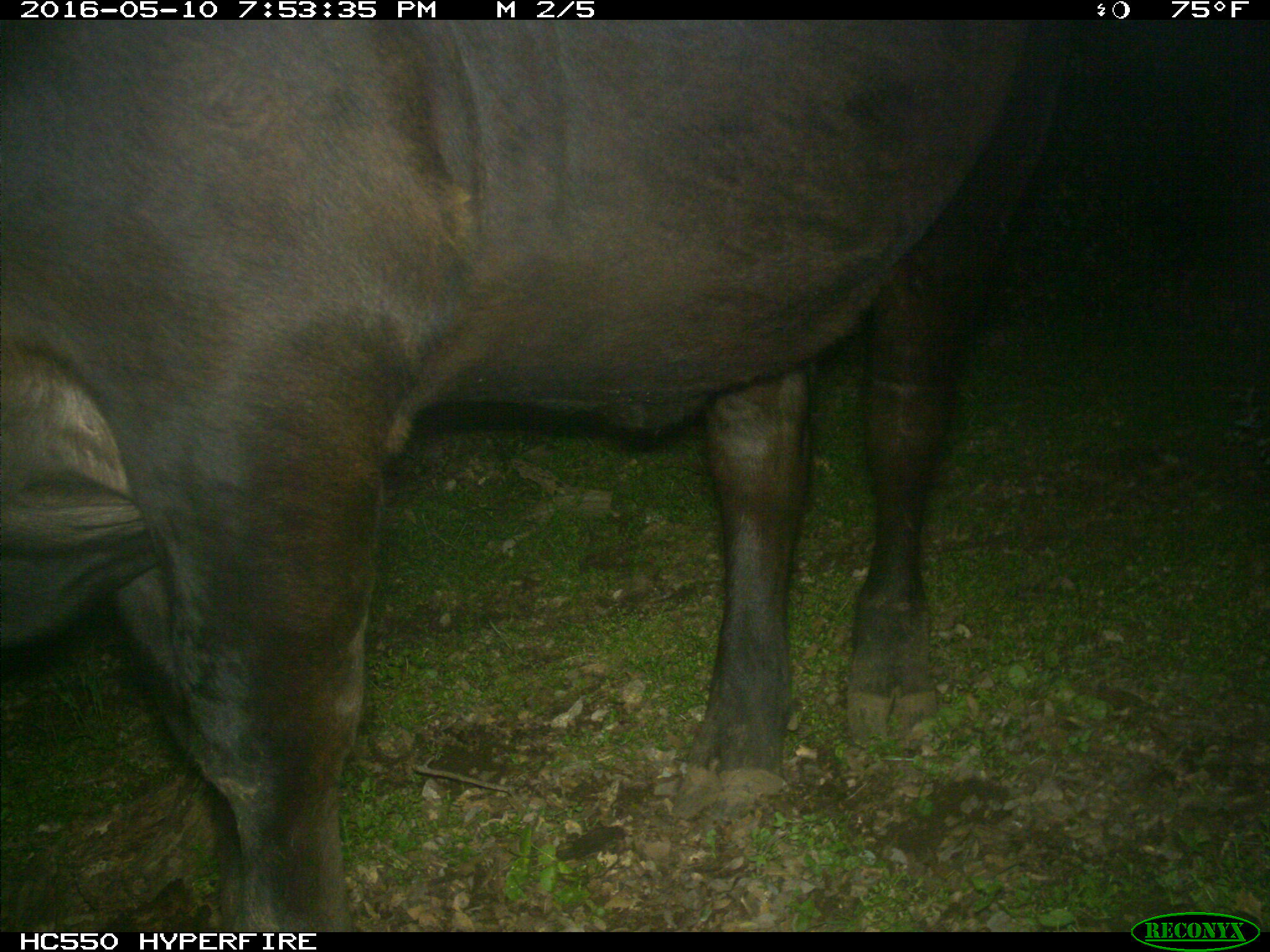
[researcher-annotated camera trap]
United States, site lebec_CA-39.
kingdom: Animalia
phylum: Chordata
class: Mammalia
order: Artiodactyla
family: Bovidae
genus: Bos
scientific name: Bos taurus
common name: domestic cow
Bos taurus (domestic cow).